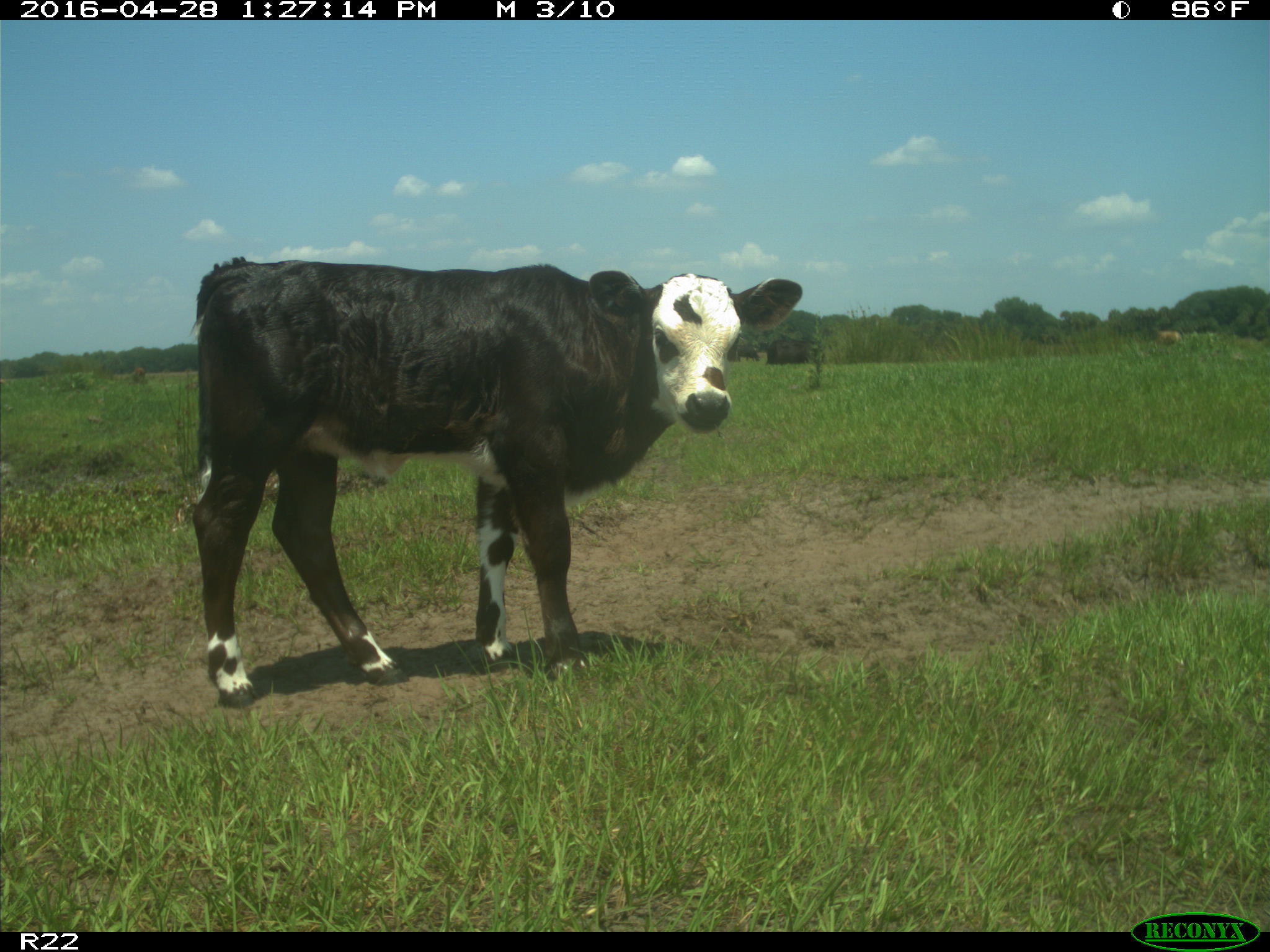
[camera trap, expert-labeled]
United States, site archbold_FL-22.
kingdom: Animalia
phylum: Chordata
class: Mammalia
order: Artiodactyla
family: Bovidae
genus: Bos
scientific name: Bos taurus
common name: domestic cow